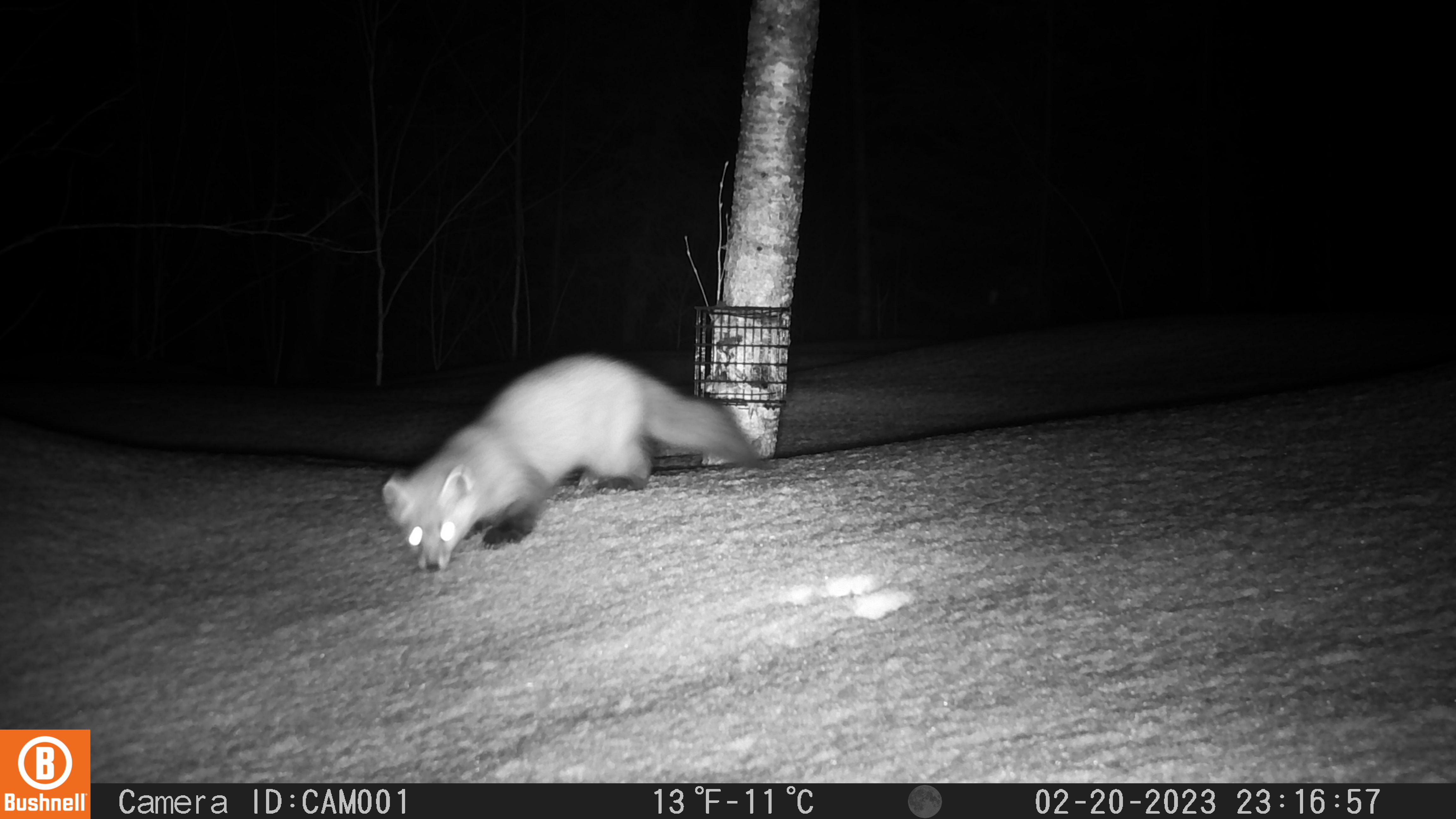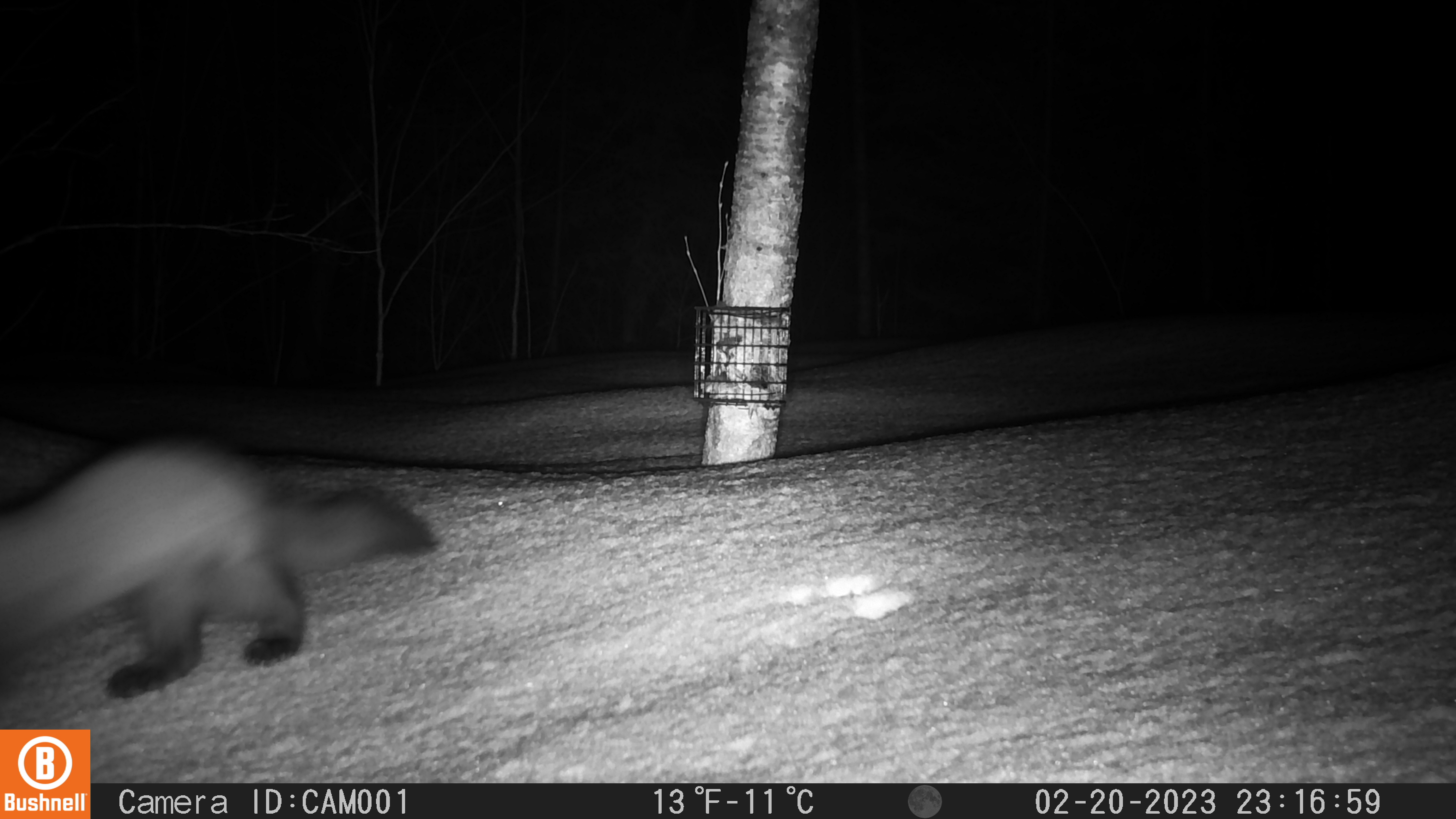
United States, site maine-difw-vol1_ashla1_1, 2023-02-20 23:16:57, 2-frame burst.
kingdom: Animalia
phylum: Chordata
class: Mammalia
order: Carnivora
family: Mustelidae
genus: Martes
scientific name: Martes americana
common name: american marten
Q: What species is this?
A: American marten (Martes americana).